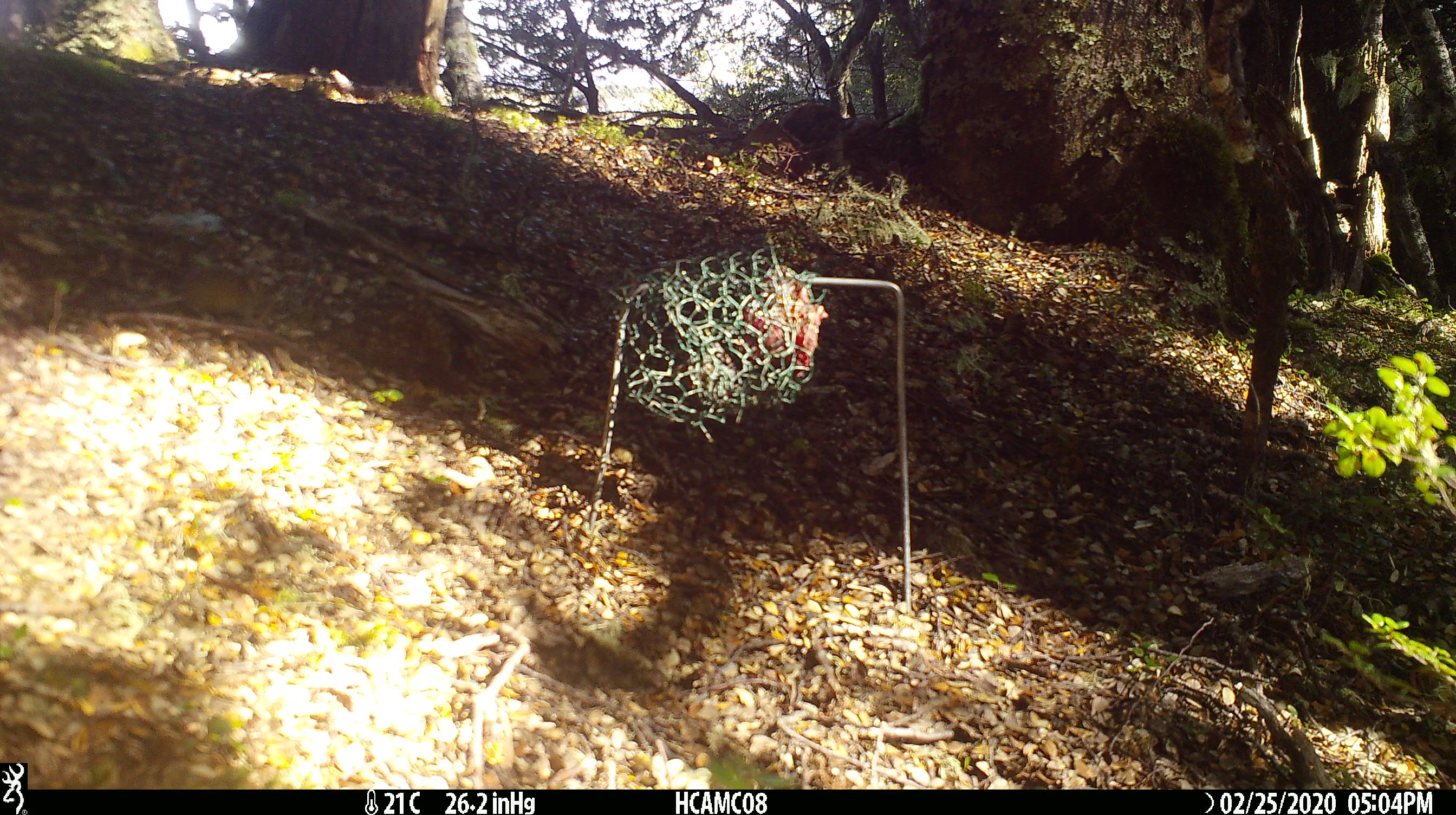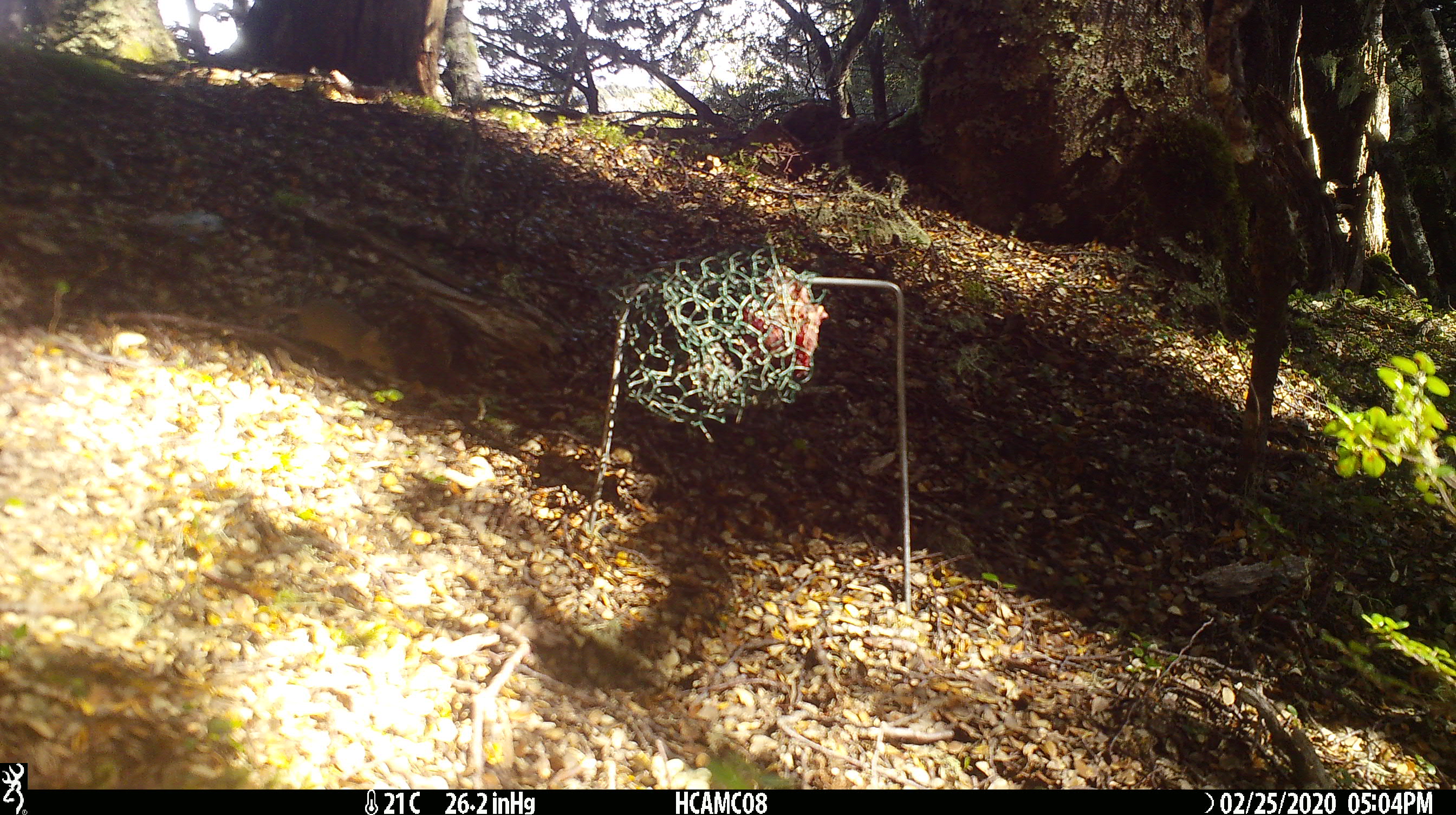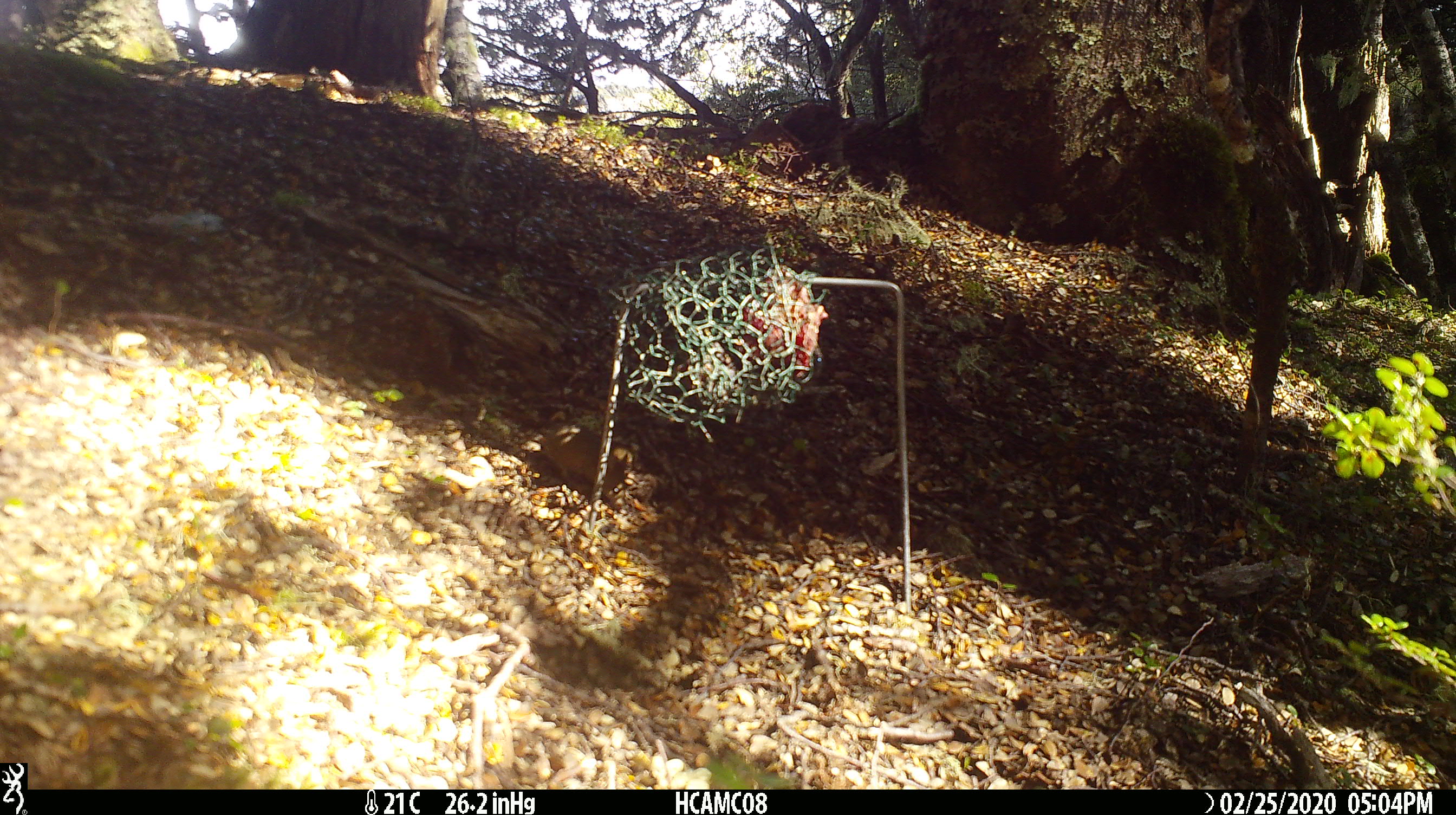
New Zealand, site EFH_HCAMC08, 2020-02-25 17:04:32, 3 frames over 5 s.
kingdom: Animalia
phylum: Chordata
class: Mammalia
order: Rodentia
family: Muridae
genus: Mus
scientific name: Mus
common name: mouse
Mouse (Mus).